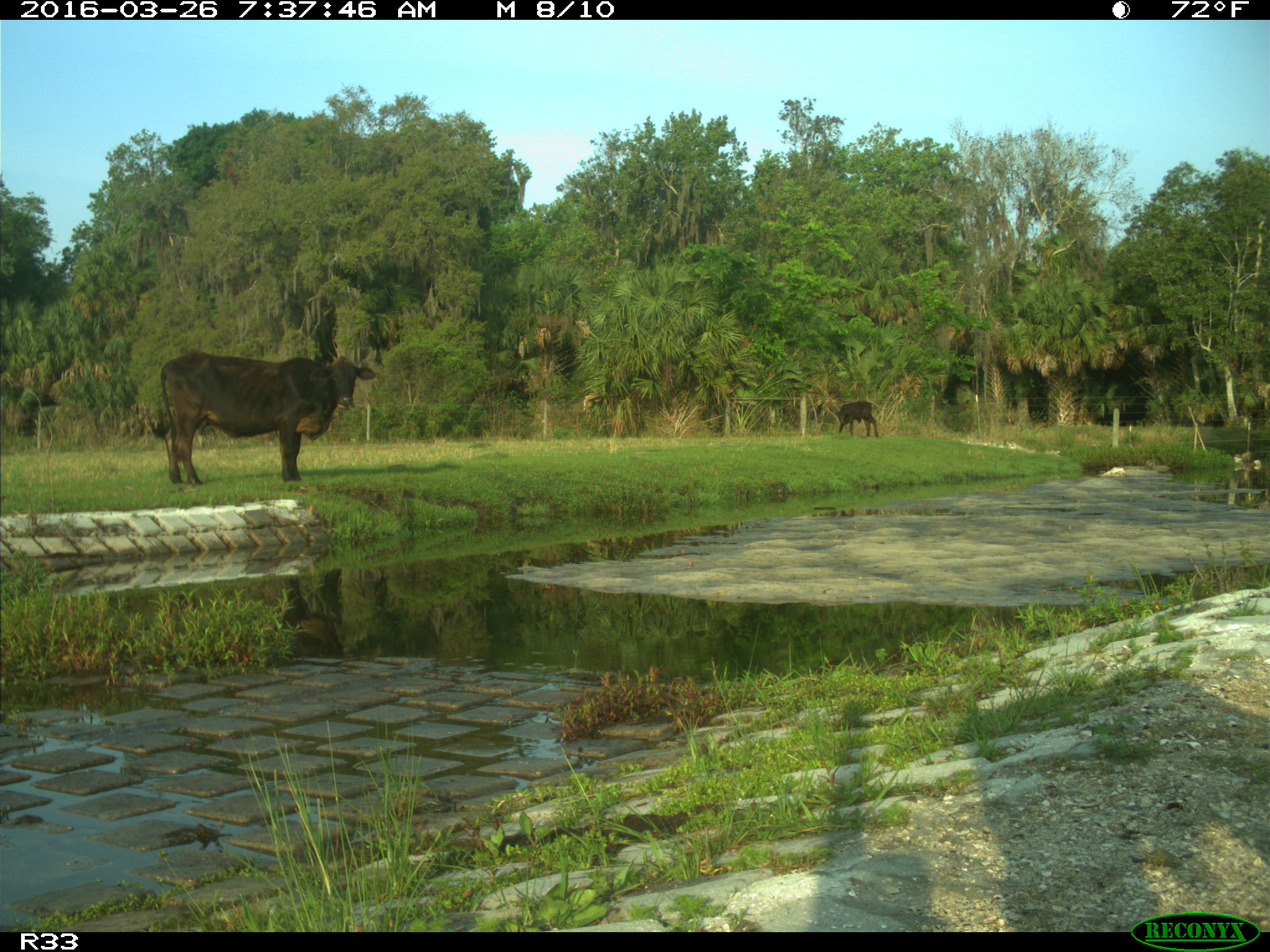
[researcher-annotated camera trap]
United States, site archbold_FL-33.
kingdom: Animalia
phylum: Chordata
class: Mammalia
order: Artiodactyla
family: Bovidae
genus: Bos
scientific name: Bos taurus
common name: domestic cow